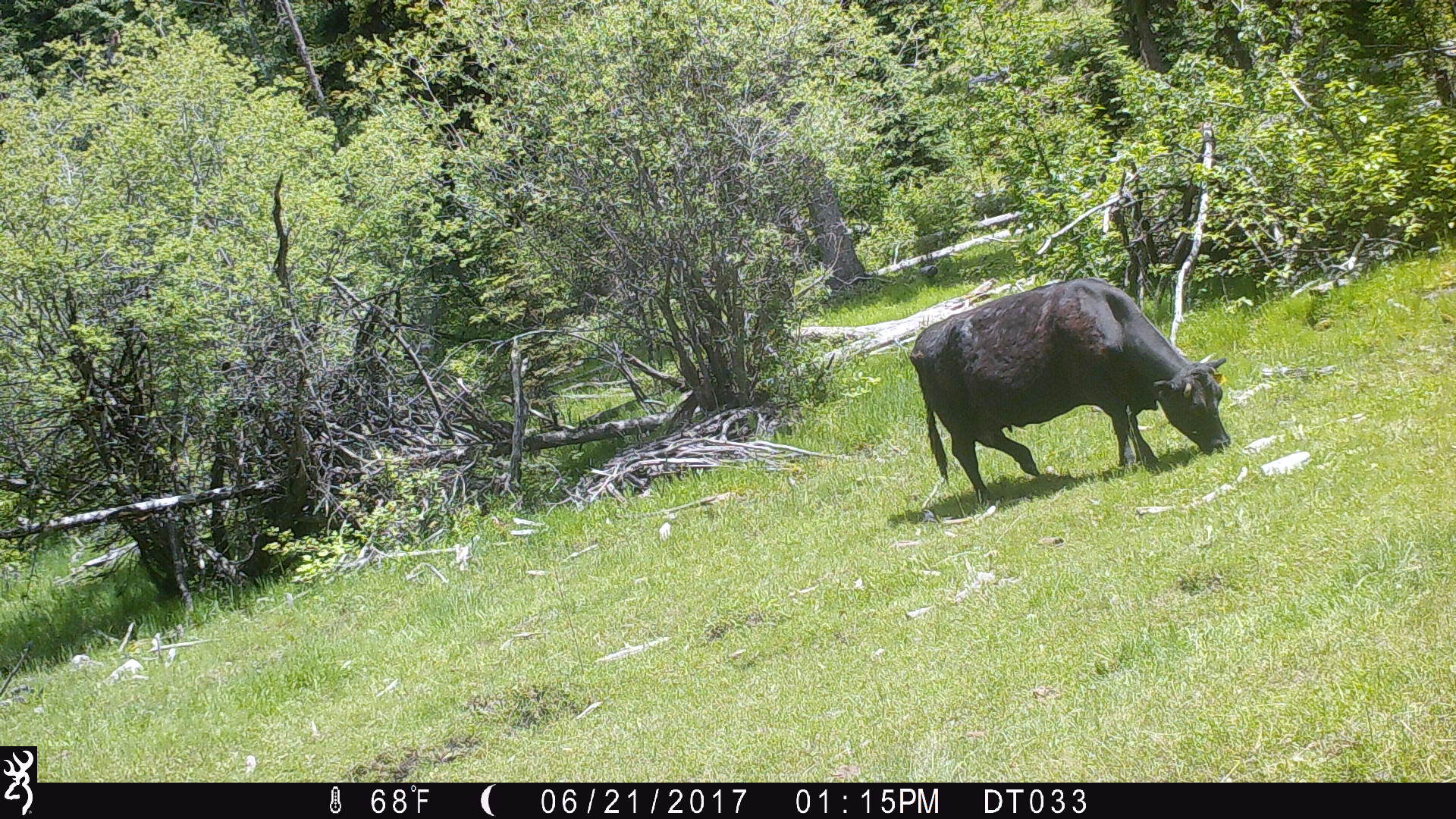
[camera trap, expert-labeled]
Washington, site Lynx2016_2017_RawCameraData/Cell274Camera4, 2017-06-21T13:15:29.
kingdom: Animalia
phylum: Chordata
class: Mammalia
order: Artiodactyla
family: Bovidae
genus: Bos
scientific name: Bos taurus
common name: domestic cattle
Domestic cattle (Bos taurus). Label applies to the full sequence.